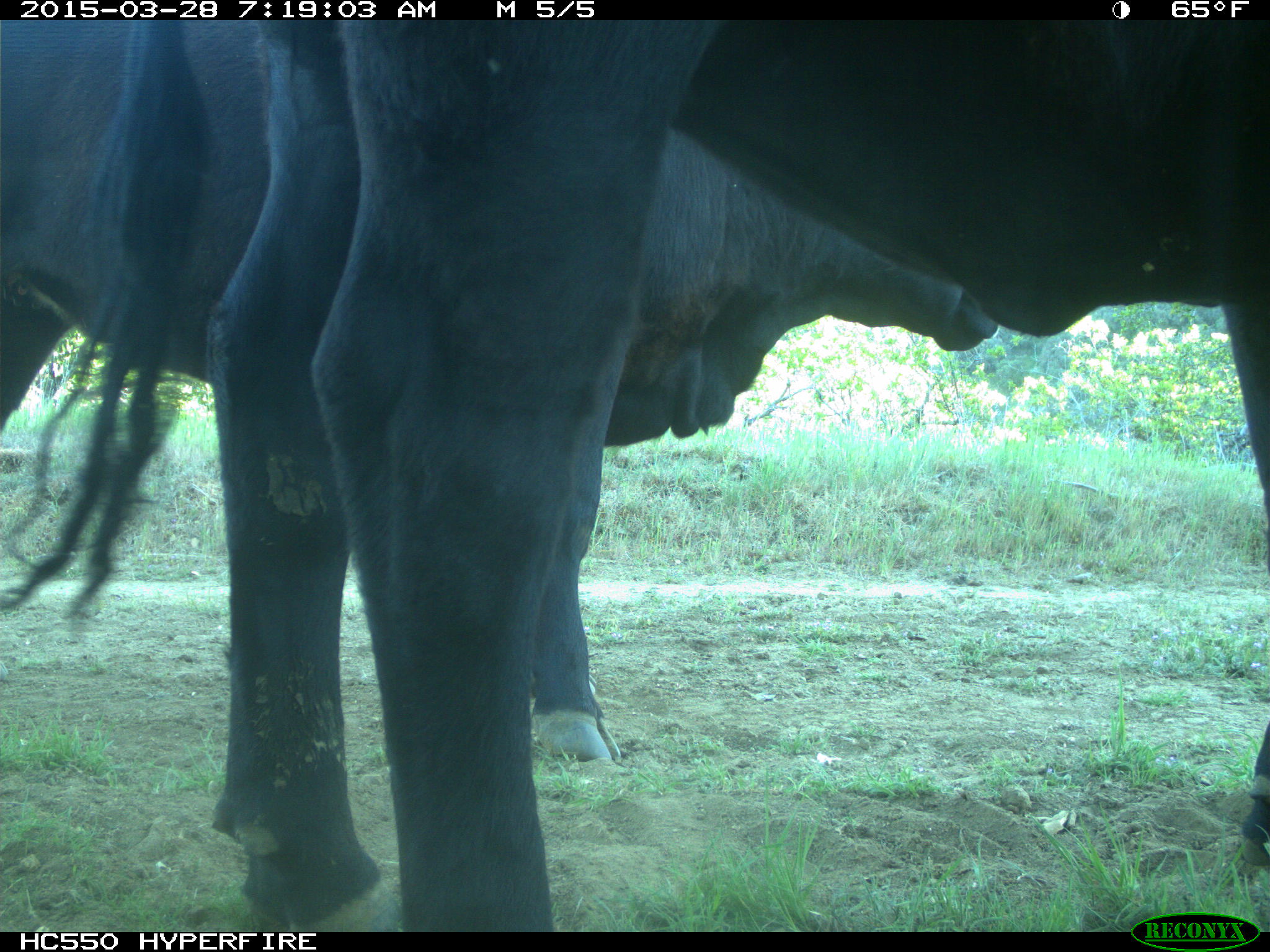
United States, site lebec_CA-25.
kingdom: Animalia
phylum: Chordata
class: Mammalia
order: Artiodactyla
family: Bovidae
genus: Bos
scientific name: Bos taurus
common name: domestic cow